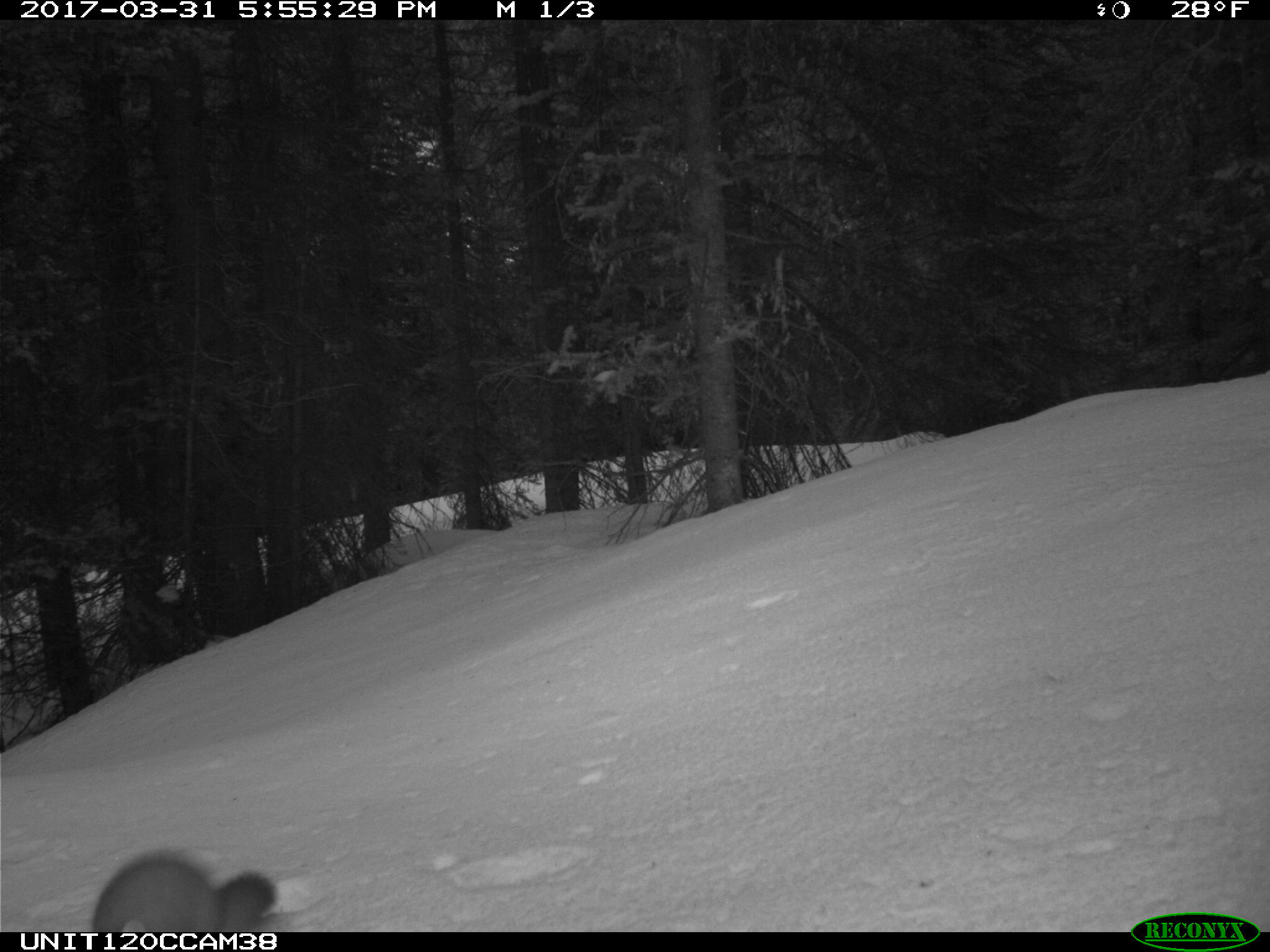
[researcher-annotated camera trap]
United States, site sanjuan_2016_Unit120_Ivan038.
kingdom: Animalia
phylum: Chordata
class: Mammalia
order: Carnivora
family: Mustelidae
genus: Martes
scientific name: Martes americana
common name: american marten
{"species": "Martes americana (american marten)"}